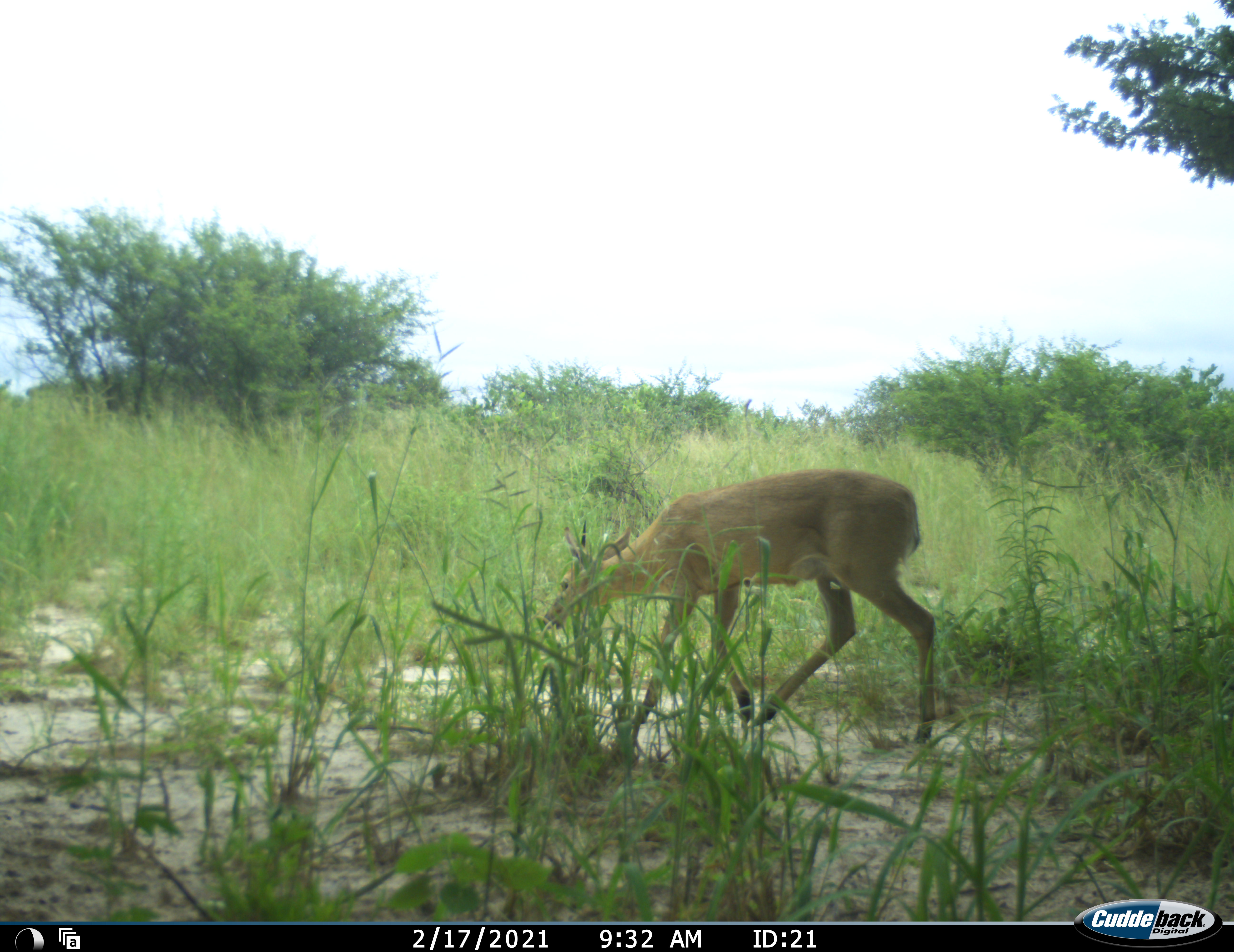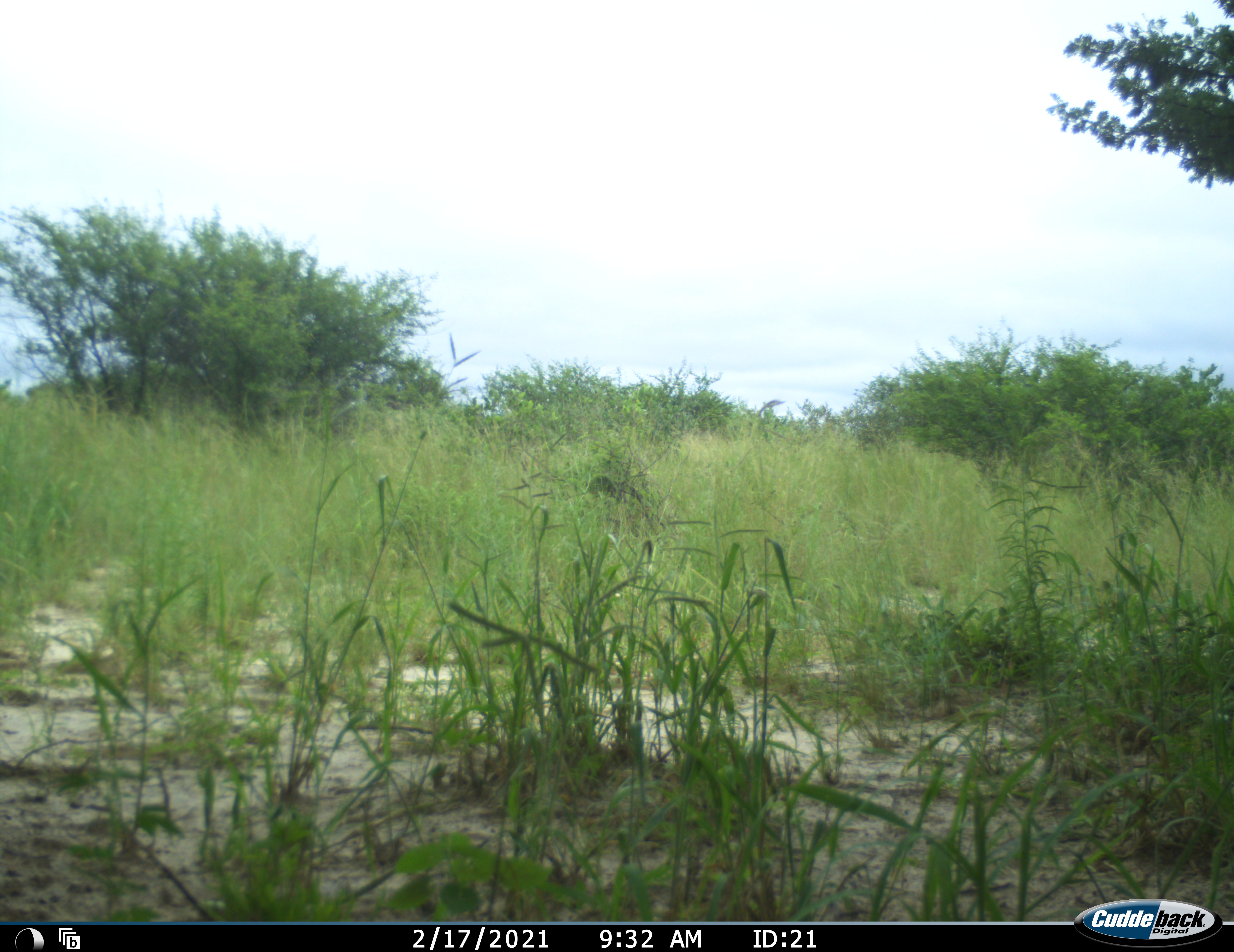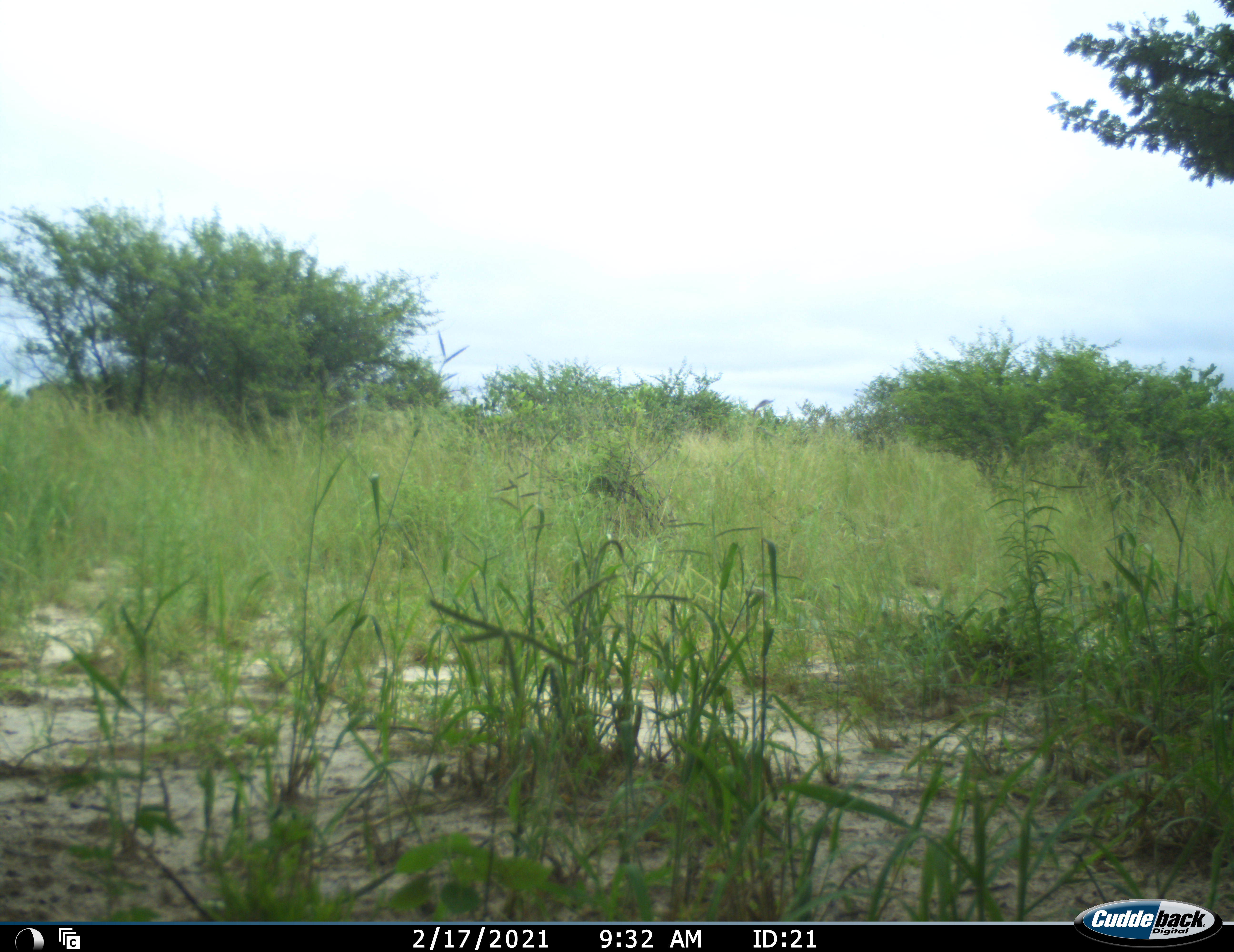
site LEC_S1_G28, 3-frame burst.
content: unidentified animal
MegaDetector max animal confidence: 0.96